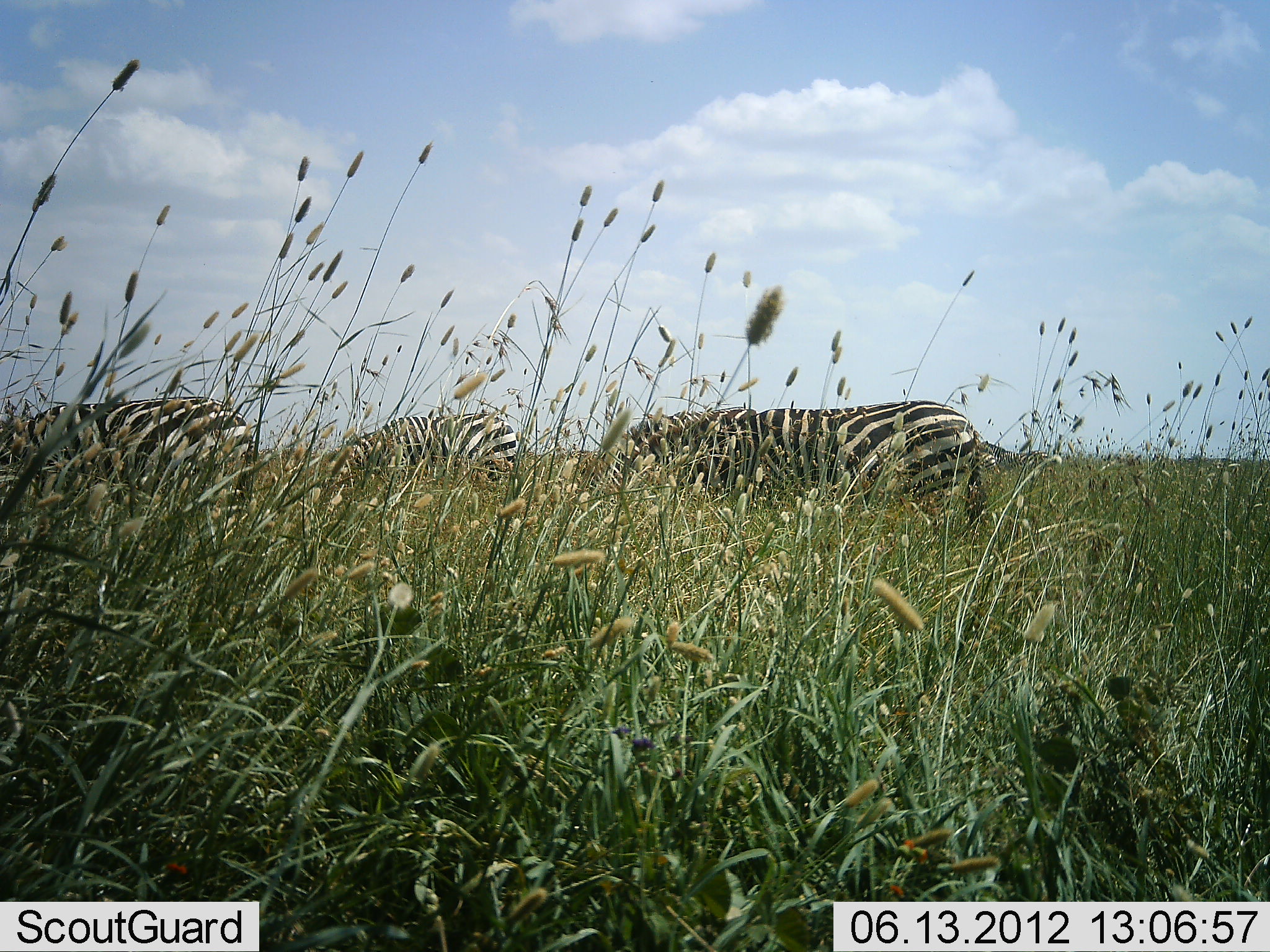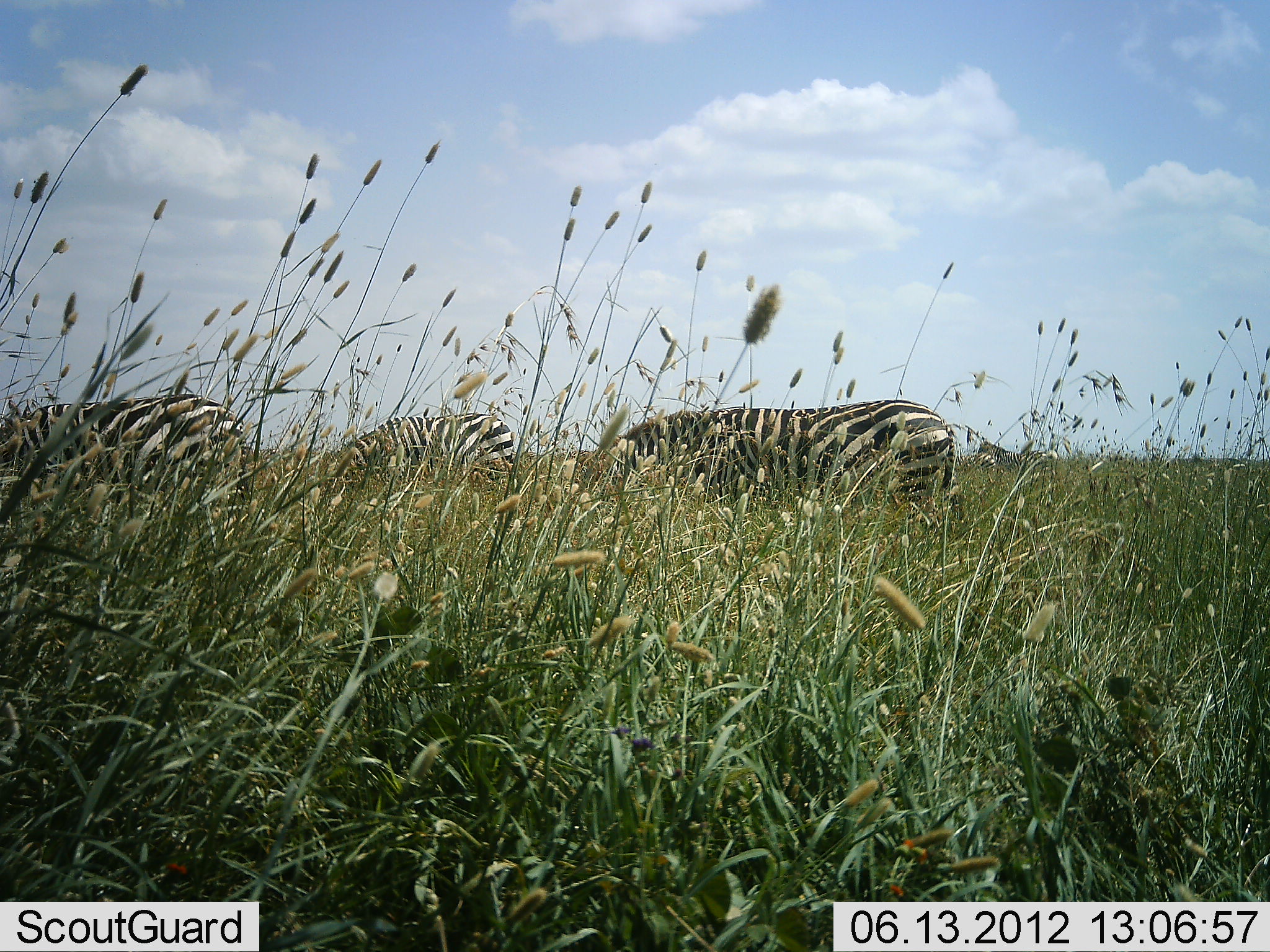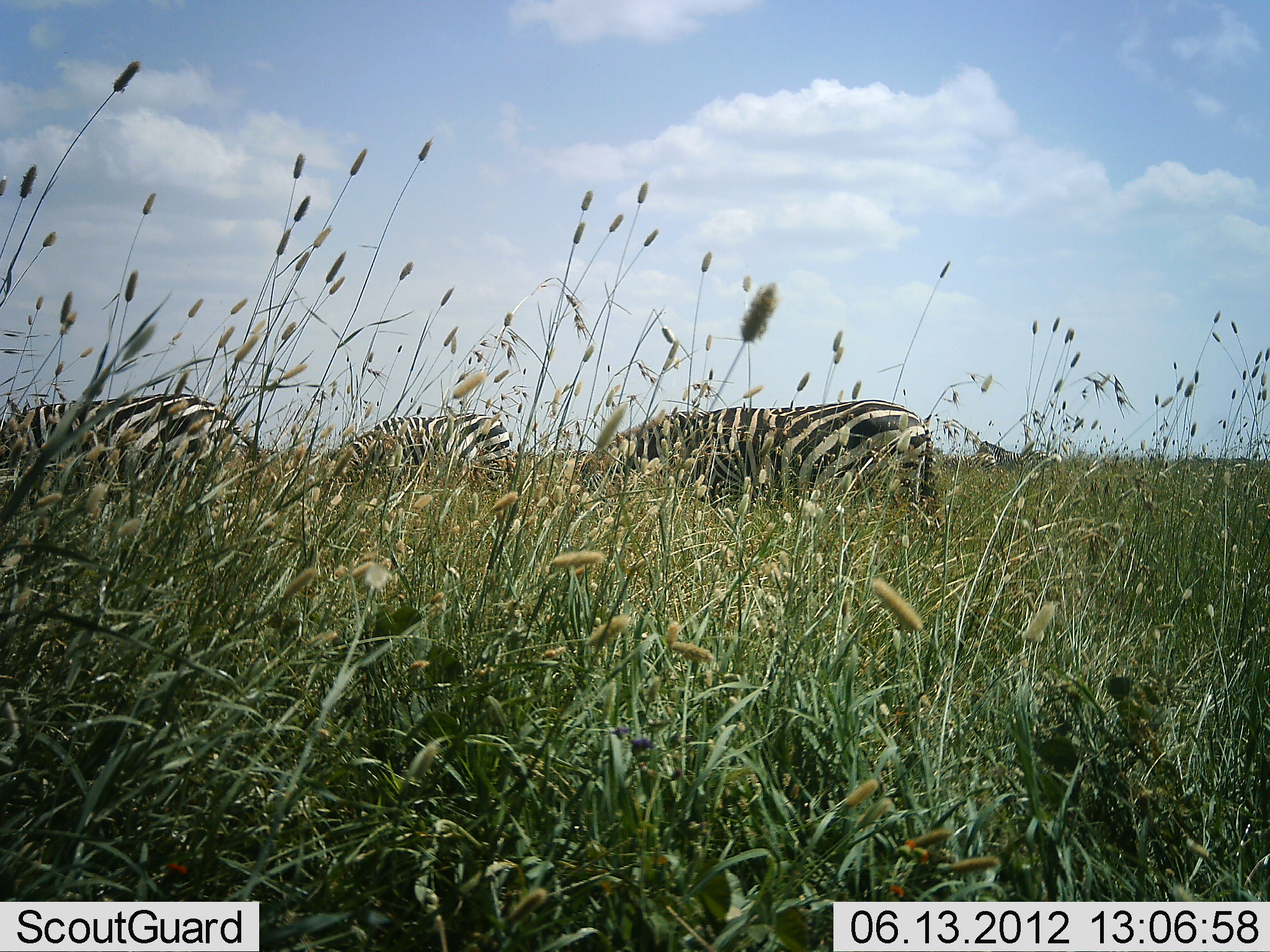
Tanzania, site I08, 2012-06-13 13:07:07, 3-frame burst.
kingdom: Animalia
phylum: Chordata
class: Mammalia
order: Perissodactyla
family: Equidae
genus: Equus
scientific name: Equus quagga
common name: plains zebra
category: zebra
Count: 4.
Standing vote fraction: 40%.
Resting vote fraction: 0%.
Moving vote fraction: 10%.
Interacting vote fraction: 0%.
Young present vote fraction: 0%.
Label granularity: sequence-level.